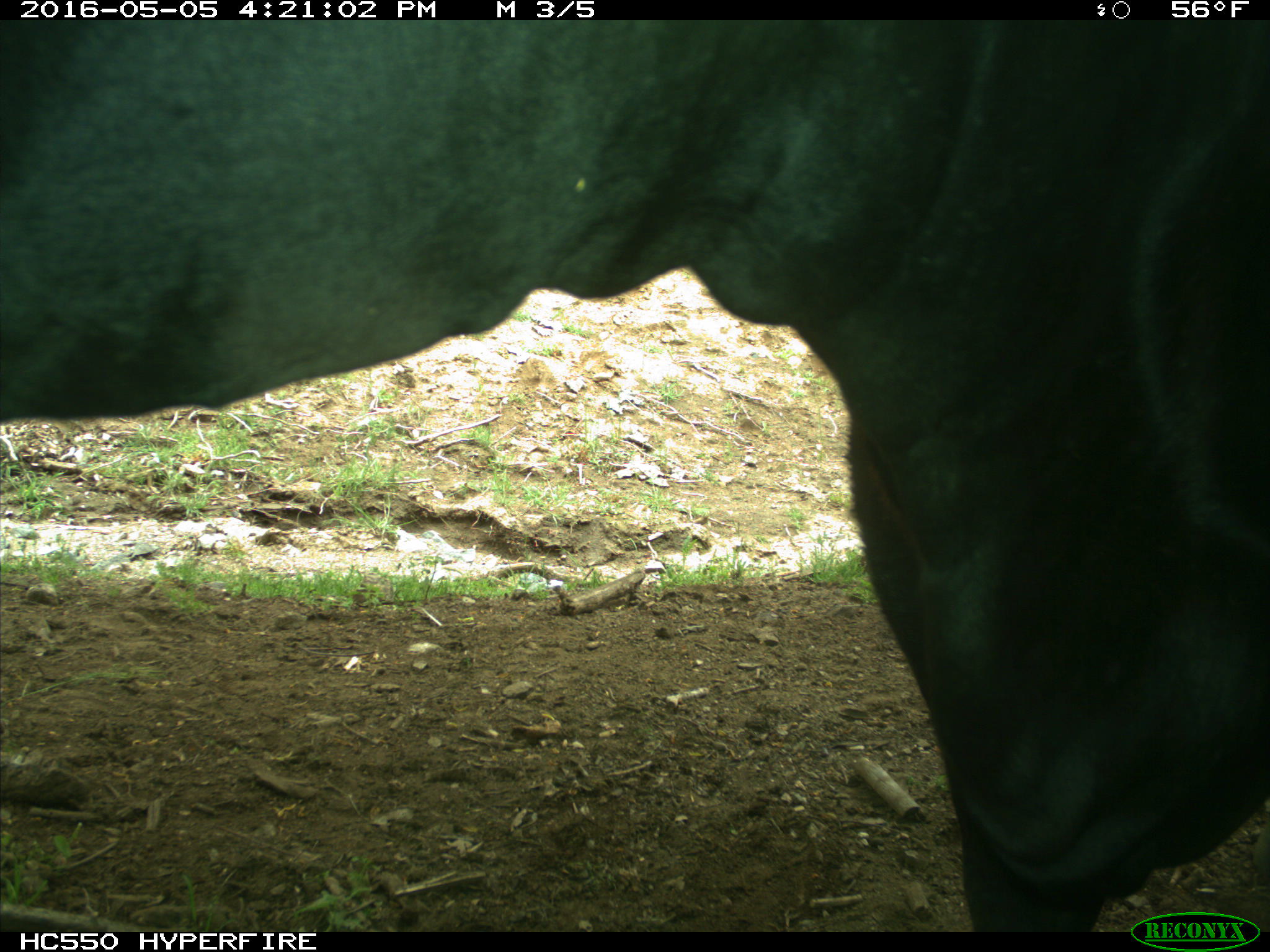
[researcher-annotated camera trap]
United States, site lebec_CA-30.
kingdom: Animalia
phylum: Chordata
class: Mammalia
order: Artiodactyla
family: Bovidae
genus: Bos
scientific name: Bos taurus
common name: domestic cow